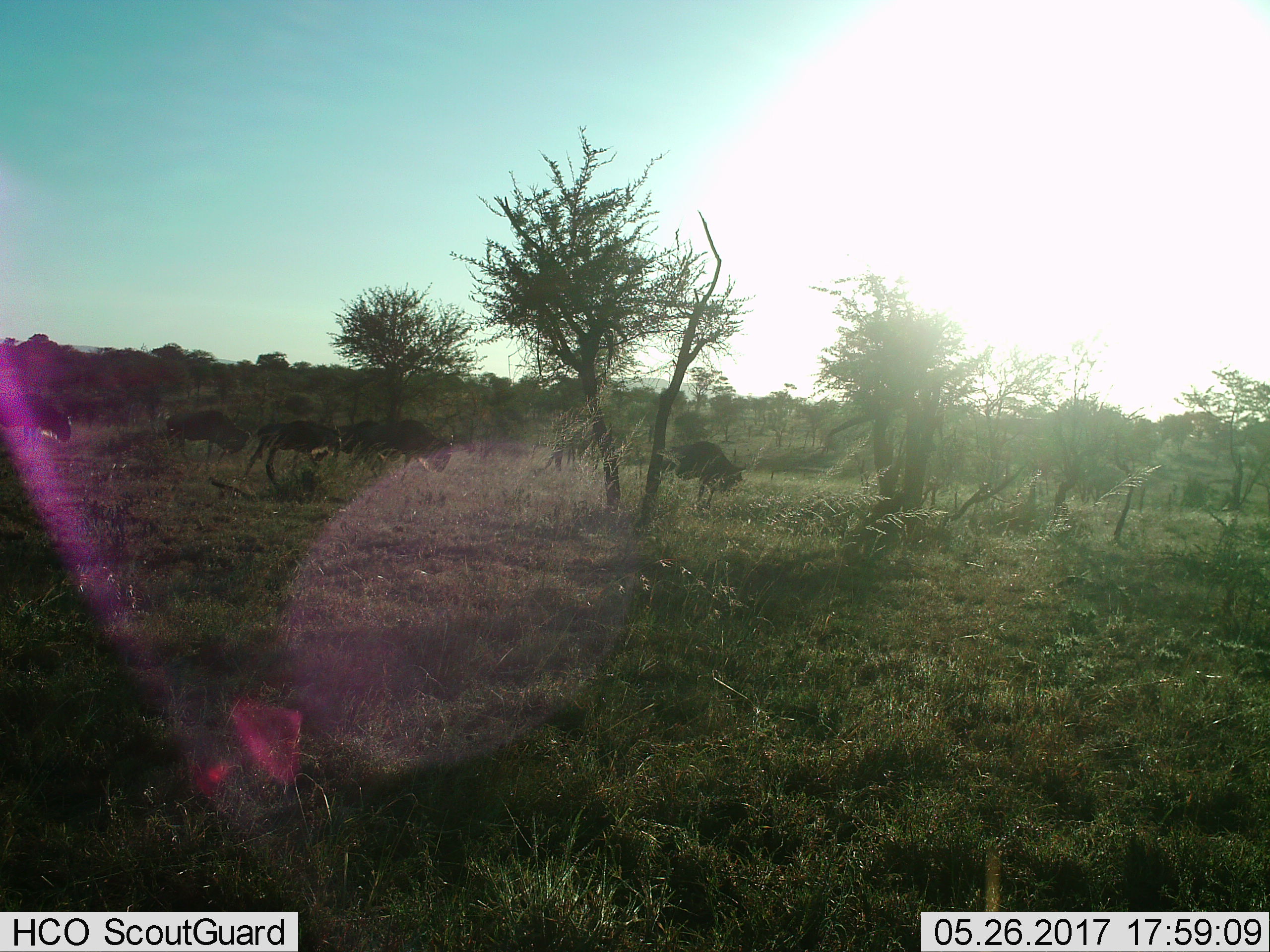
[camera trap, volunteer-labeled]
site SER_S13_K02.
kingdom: Animalia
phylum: Chordata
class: Mammalia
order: Artiodactyla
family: Bovidae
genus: Connochaetes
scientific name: Connochaetes taurinus taurinus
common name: blue wildebeest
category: wildebeestblue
Wildebeestblue (blue wildebeest) (Connochaetes taurinus taurinus), count 5. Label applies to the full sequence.